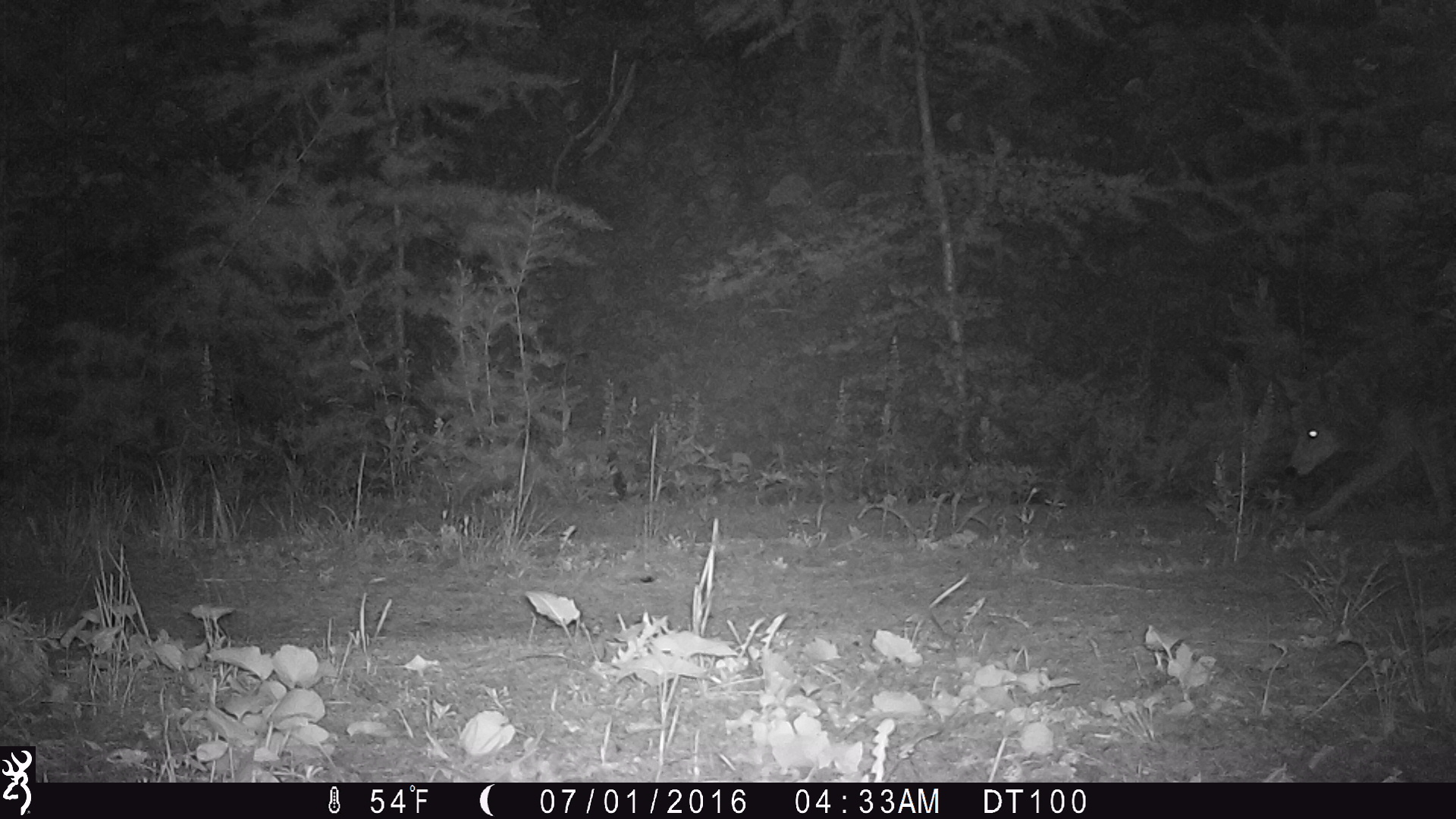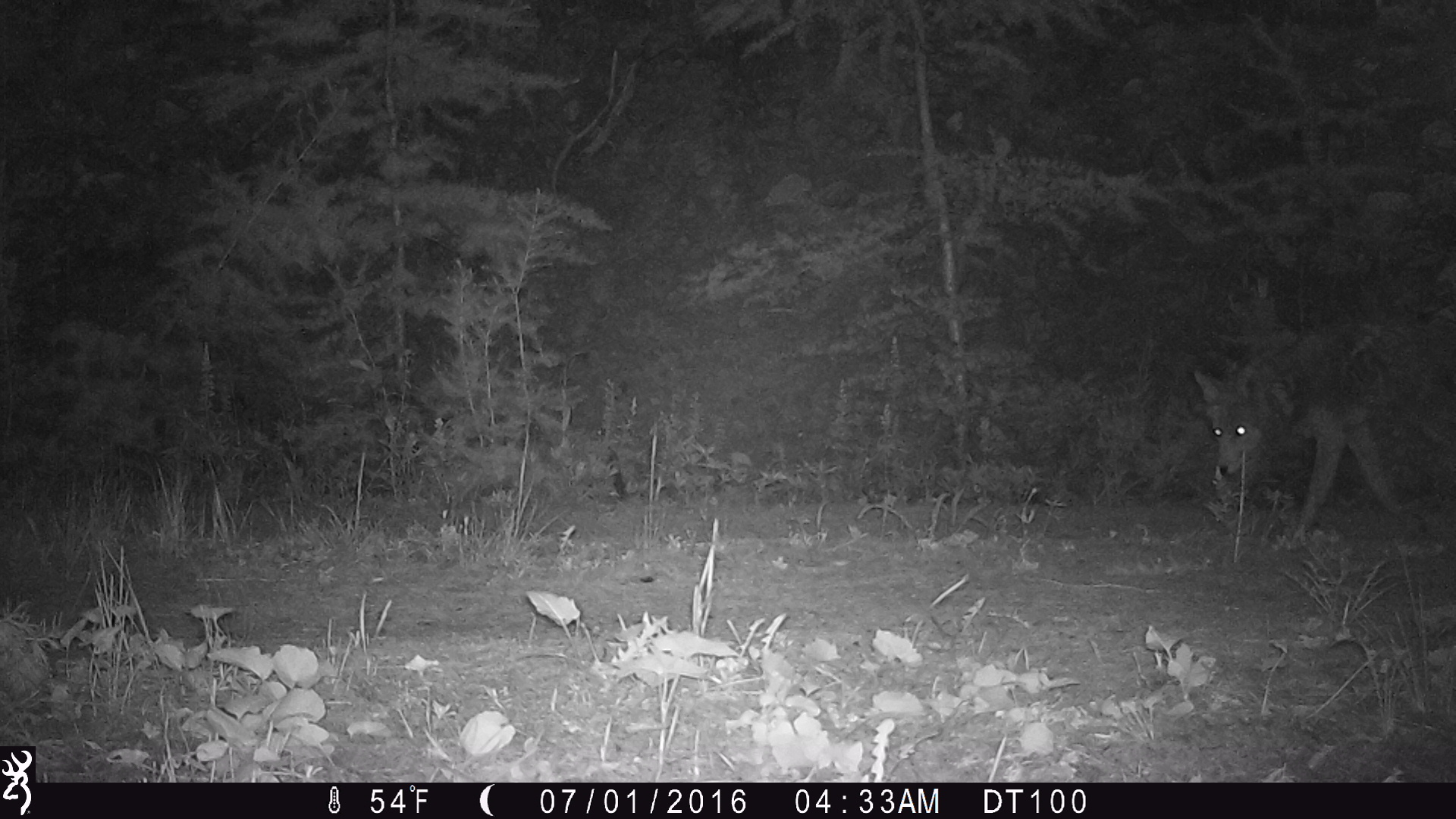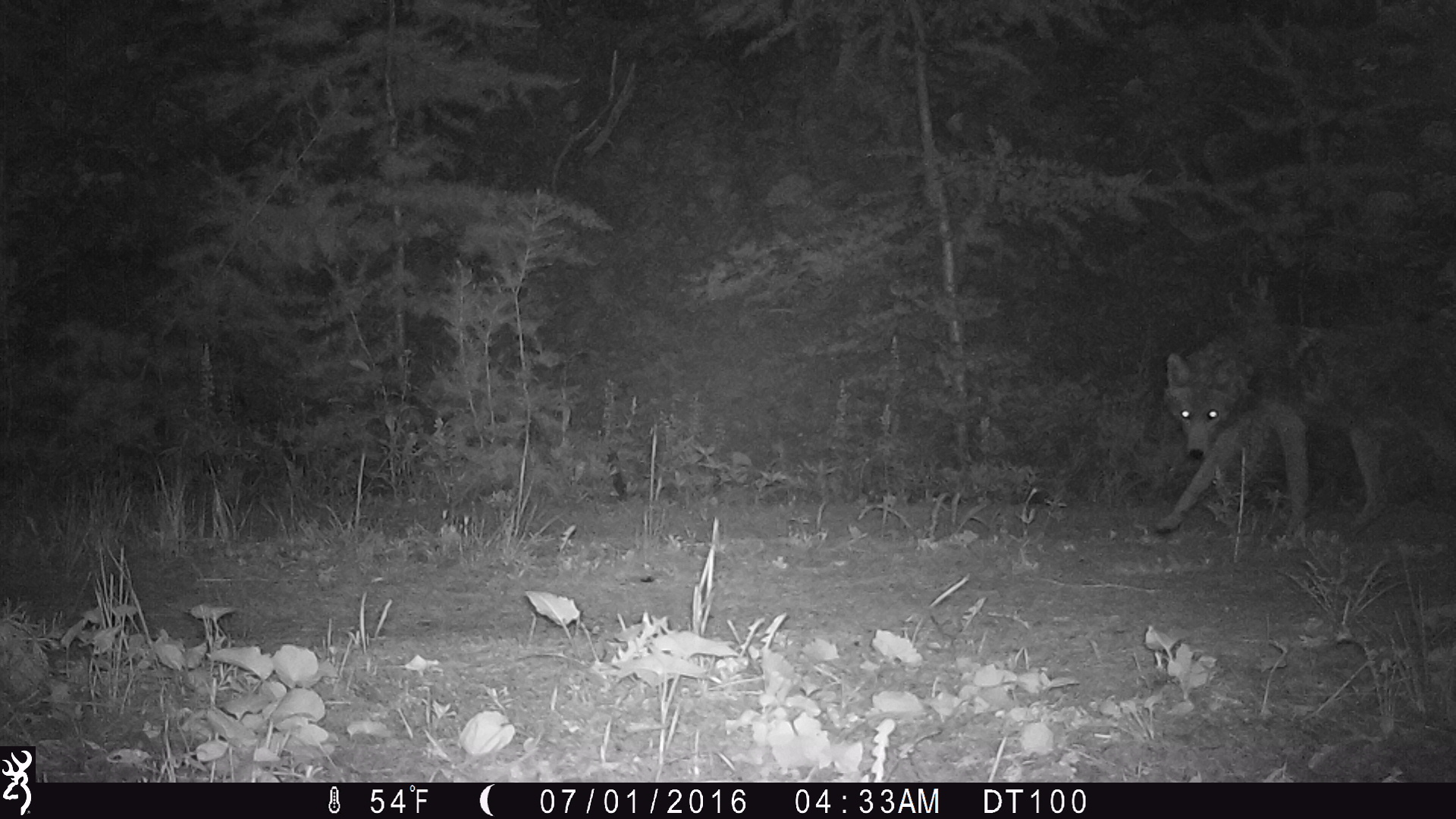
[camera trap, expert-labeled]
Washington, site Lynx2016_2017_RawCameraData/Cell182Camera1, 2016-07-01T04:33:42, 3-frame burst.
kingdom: Animalia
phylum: Chordata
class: Mammalia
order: Carnivora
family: Canidae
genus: Canis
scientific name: Canis latrans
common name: coyote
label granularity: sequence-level